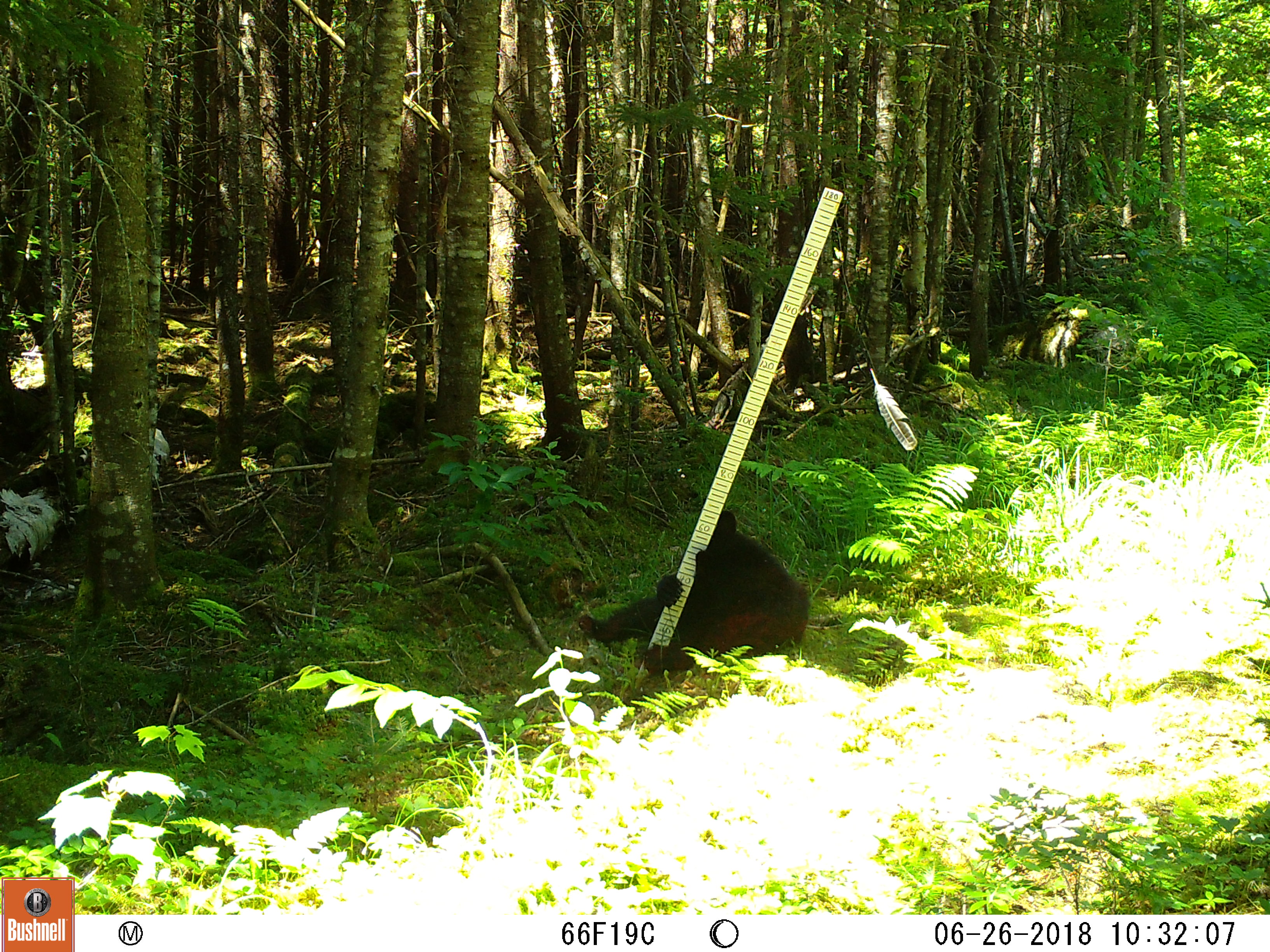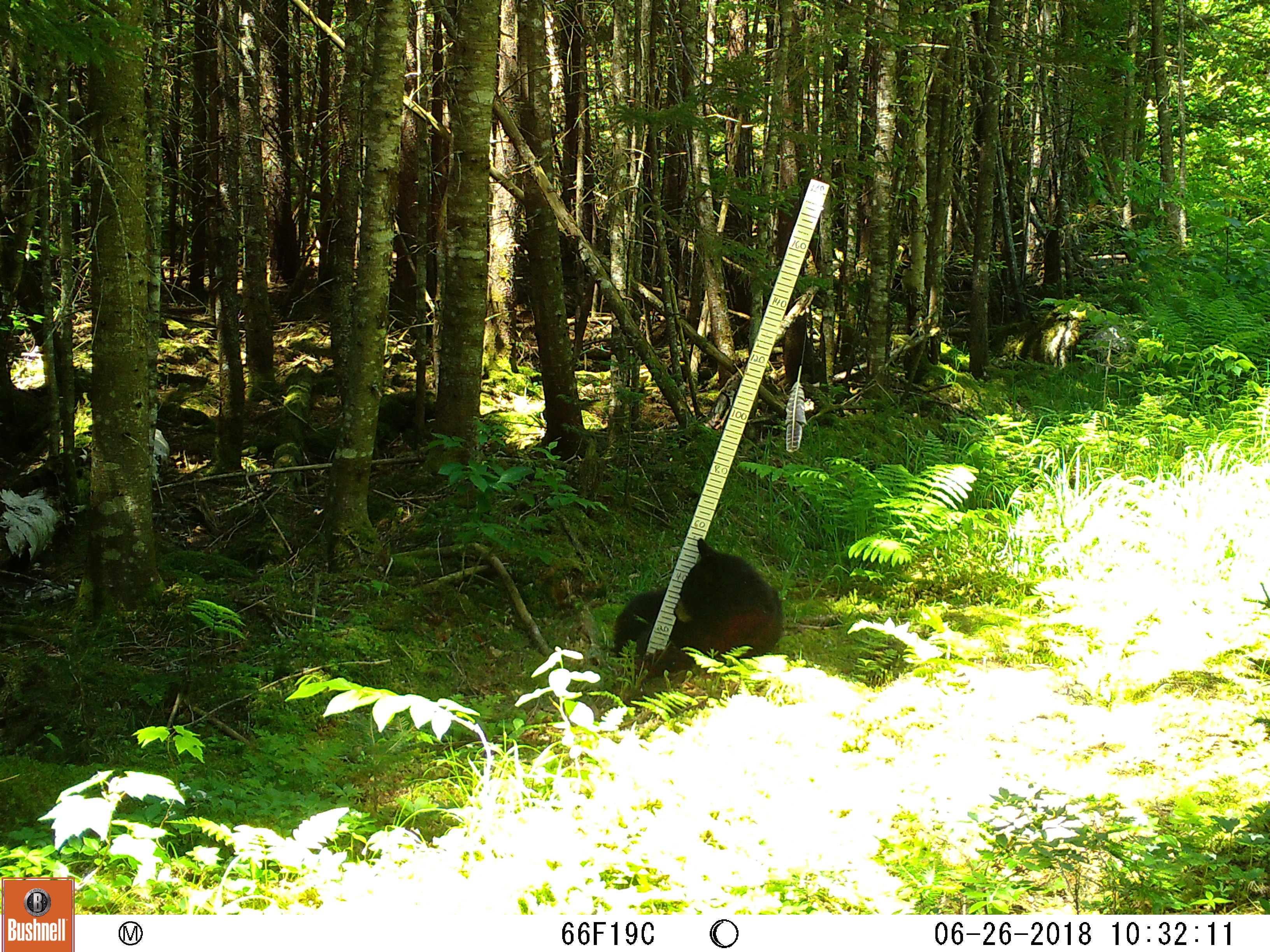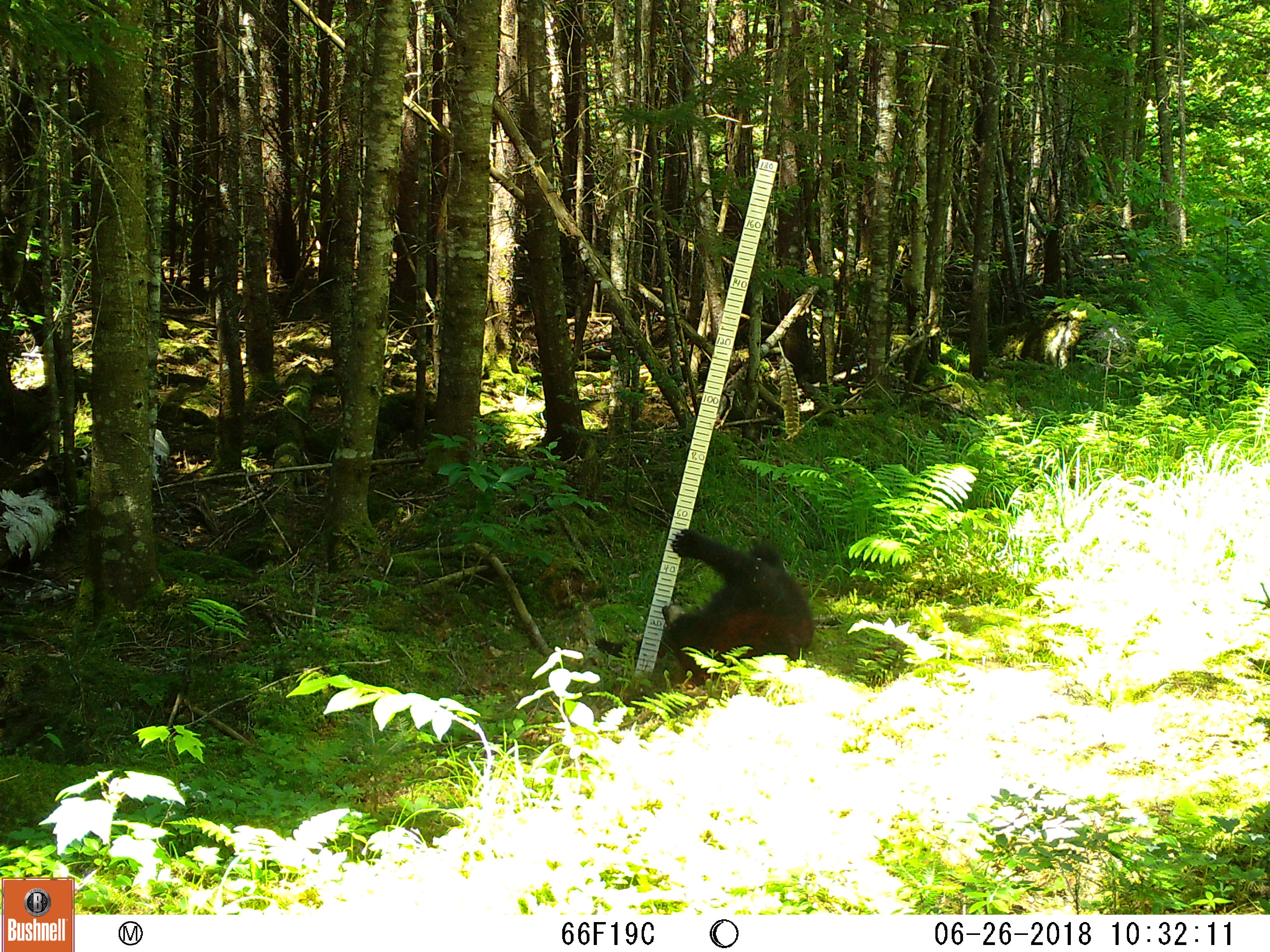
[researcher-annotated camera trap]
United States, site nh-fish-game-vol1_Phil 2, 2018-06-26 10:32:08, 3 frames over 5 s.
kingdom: Animalia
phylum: Chordata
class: Mammalia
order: Carnivora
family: Ursidae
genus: Ursus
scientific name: Ursus americanus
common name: black bear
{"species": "black bear (Ursus americanus)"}